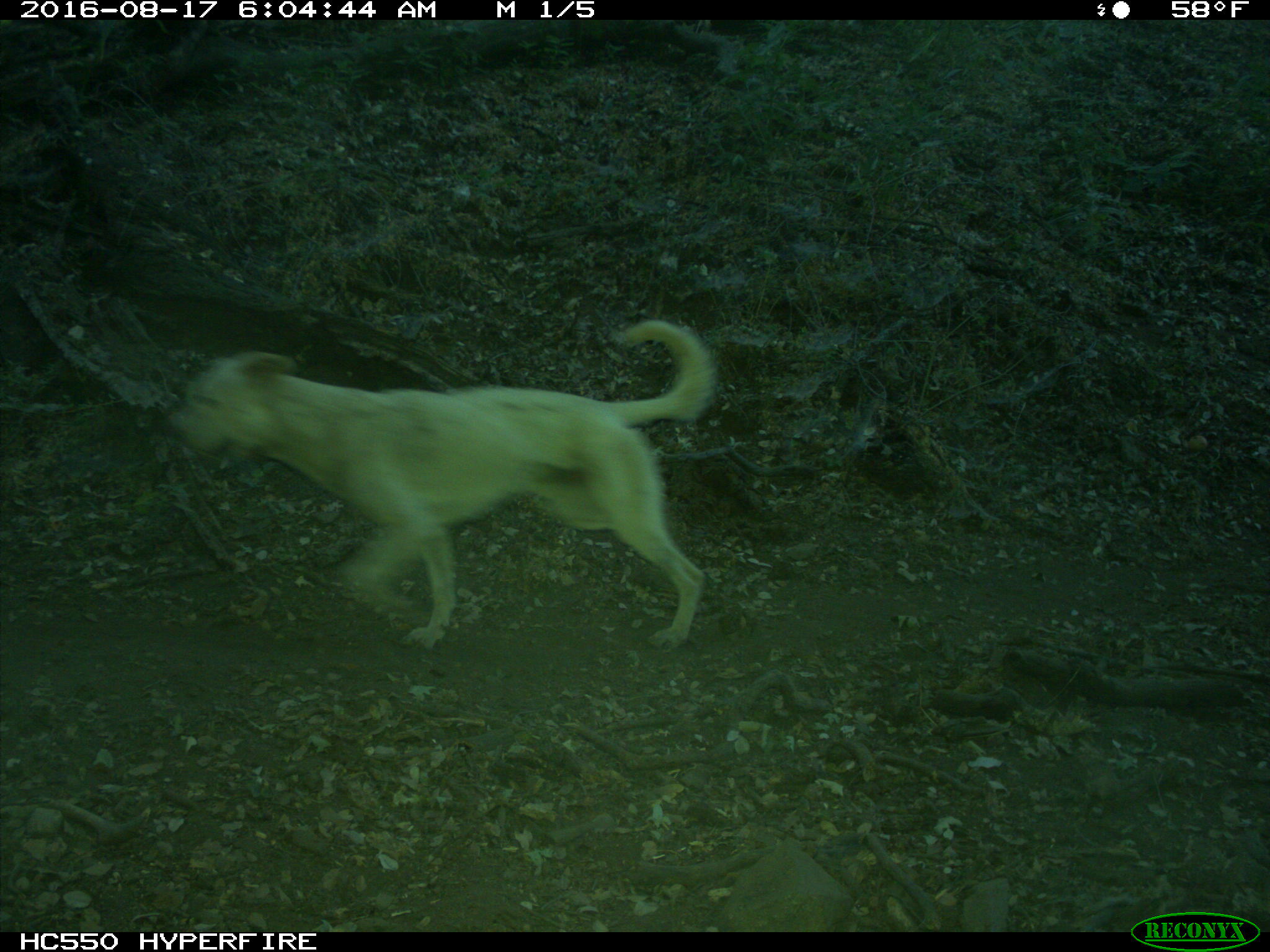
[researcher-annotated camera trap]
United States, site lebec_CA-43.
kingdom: Animalia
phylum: Chordata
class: Mammalia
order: Carnivora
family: Canidae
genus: Canis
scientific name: Canis familiaris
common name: domestic dog